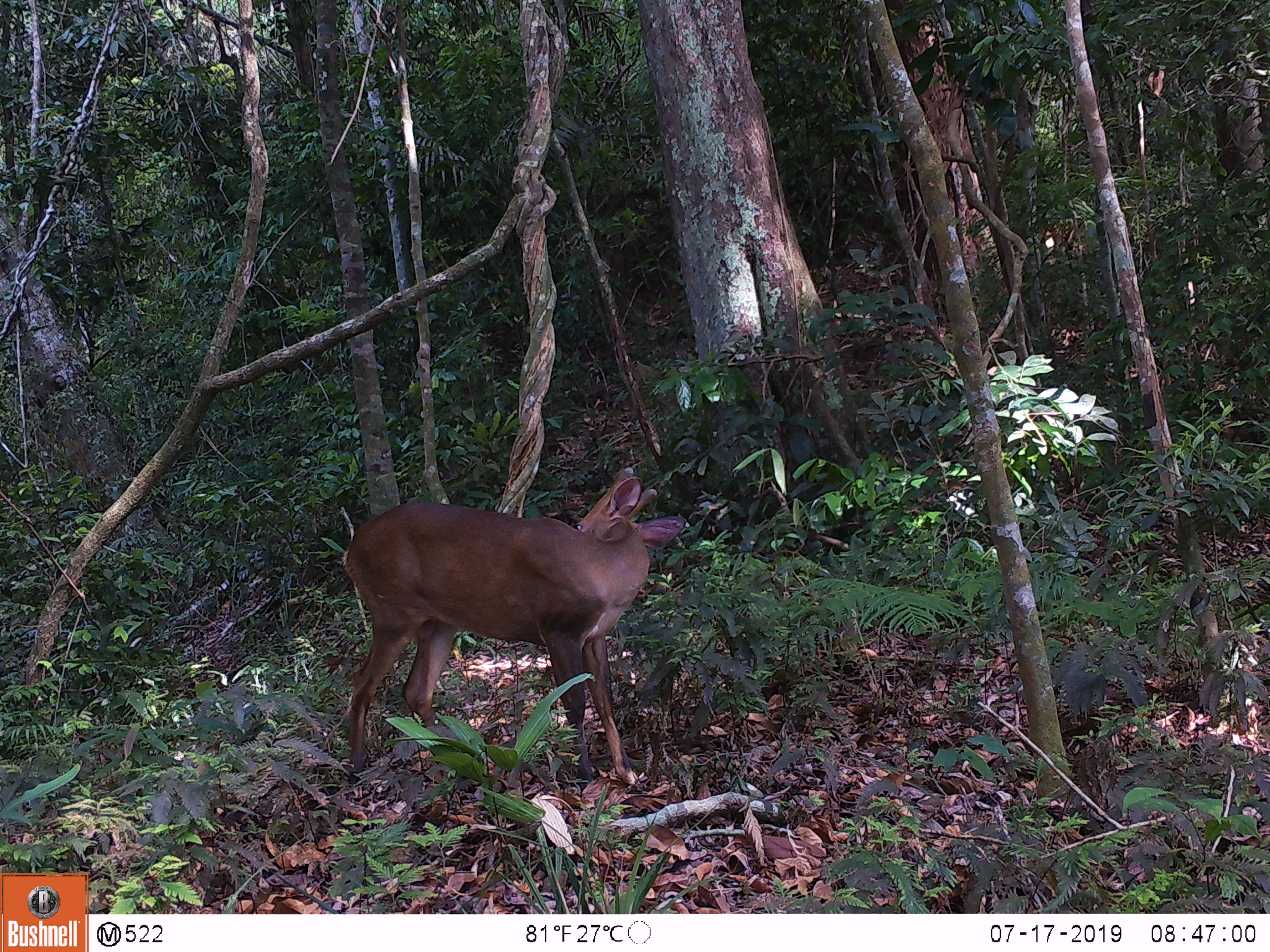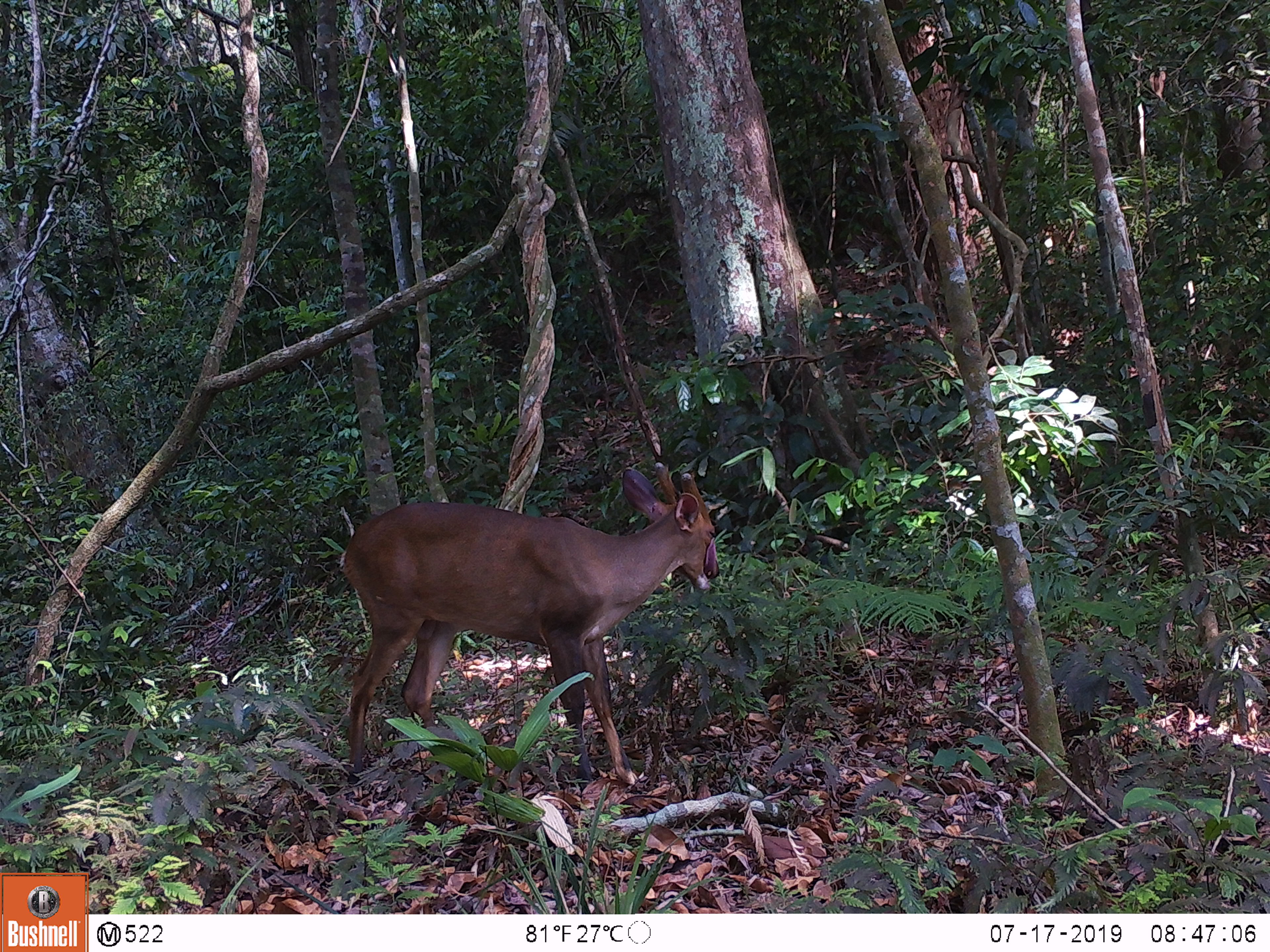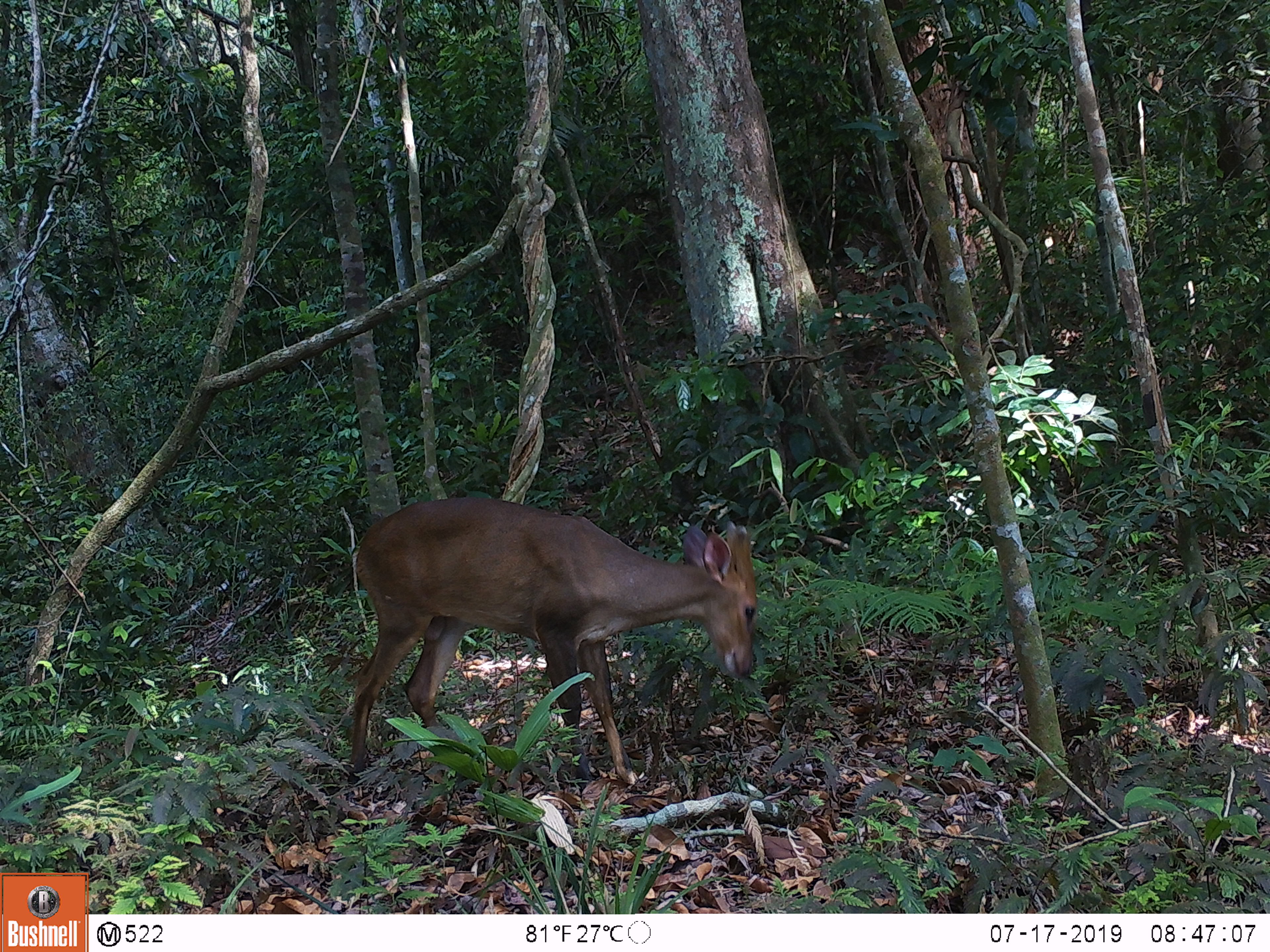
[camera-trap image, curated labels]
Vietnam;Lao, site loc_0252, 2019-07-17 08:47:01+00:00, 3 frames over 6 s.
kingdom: Animalia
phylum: Chordata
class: Mammalia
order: Artiodactyla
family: Cervidae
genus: Muntiacus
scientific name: Muntiacus vuquangensis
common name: large-antlered muntjac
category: large antlered muntjac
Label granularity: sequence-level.